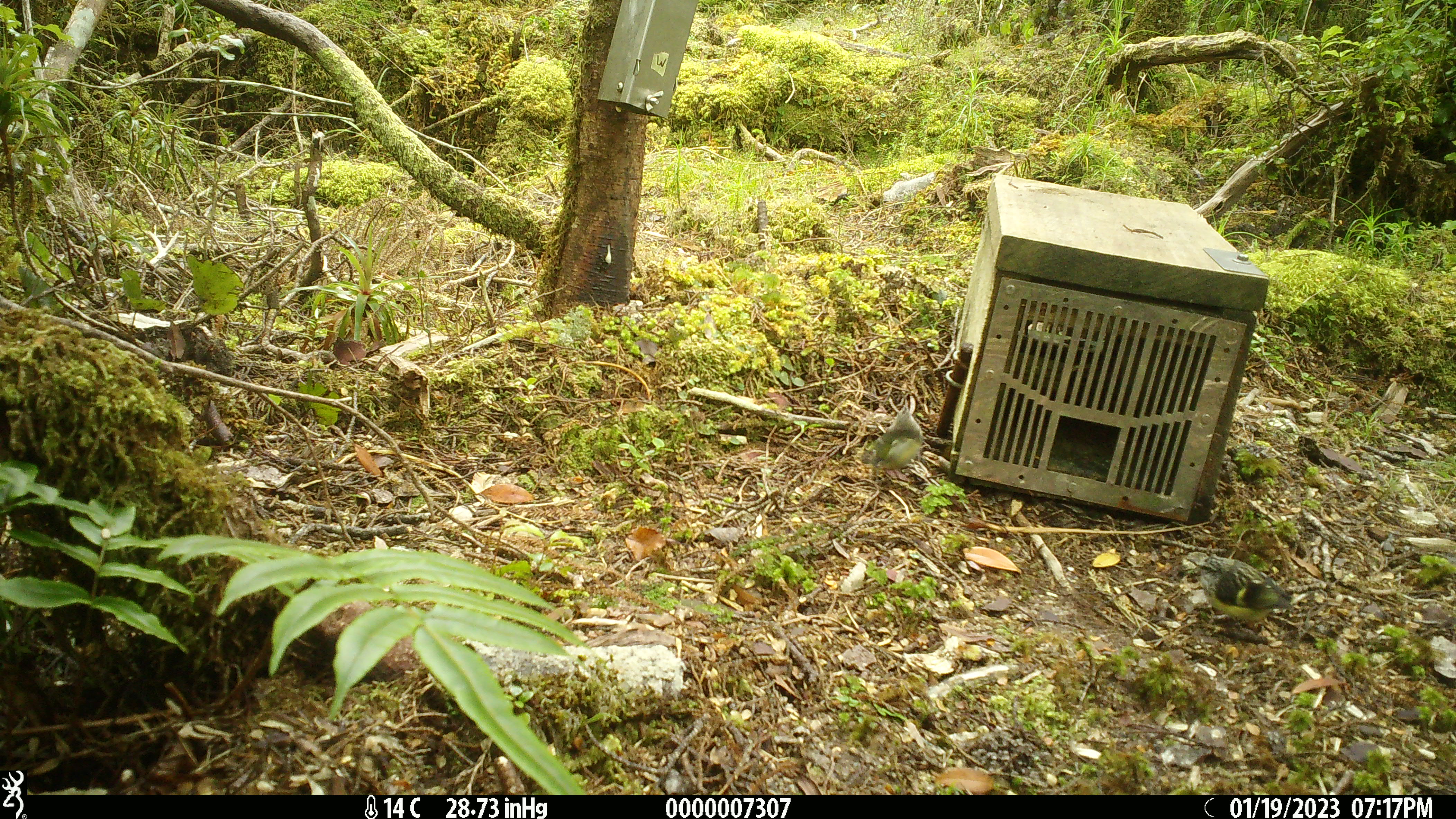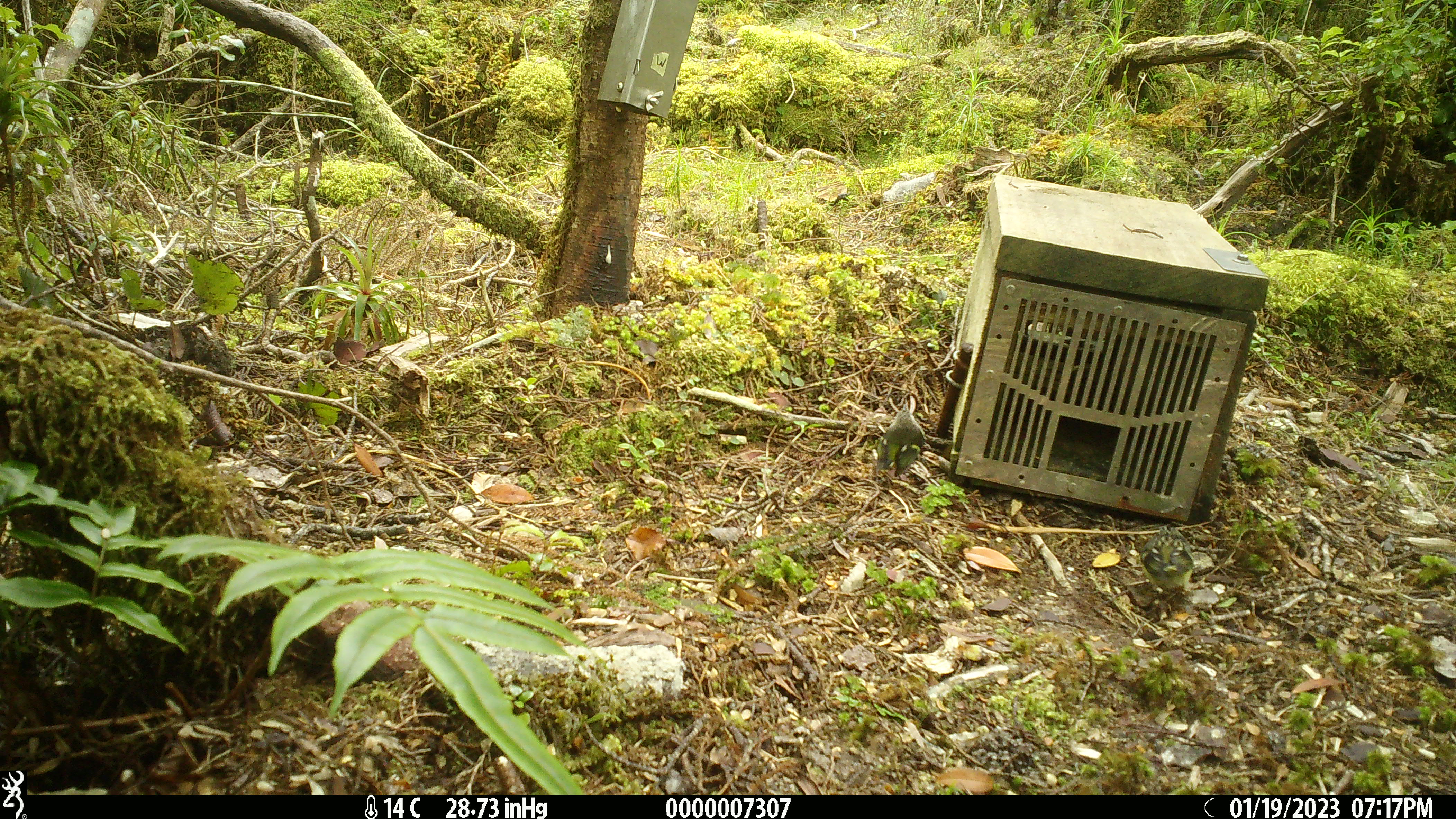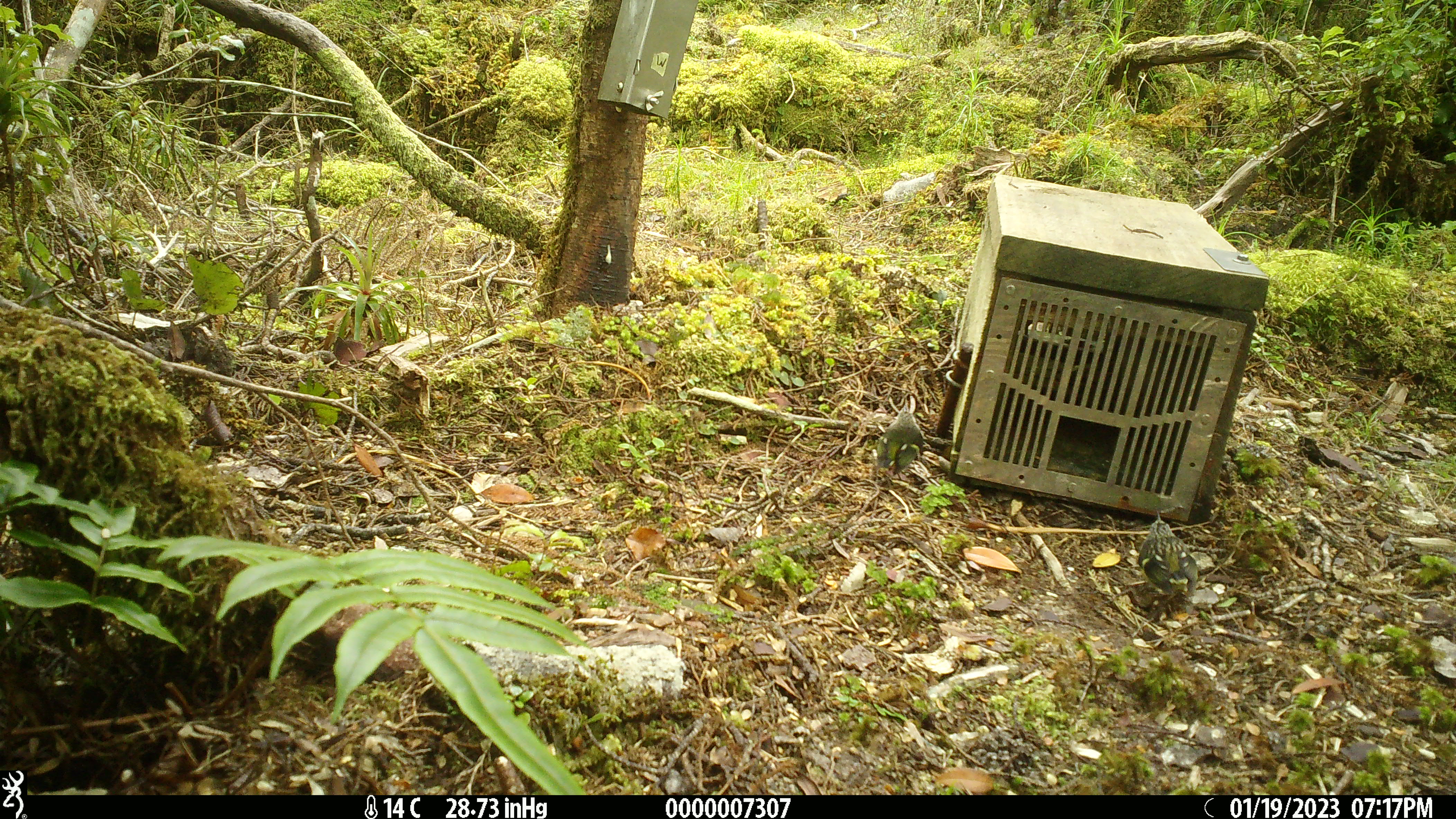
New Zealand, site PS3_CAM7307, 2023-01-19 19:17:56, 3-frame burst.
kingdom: Animalia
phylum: Chordata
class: Aves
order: Passeriformes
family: Acanthisittidae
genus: Acanthisitta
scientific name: Acanthisitta chloris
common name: rifleman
Rifleman (Acanthisitta chloris).